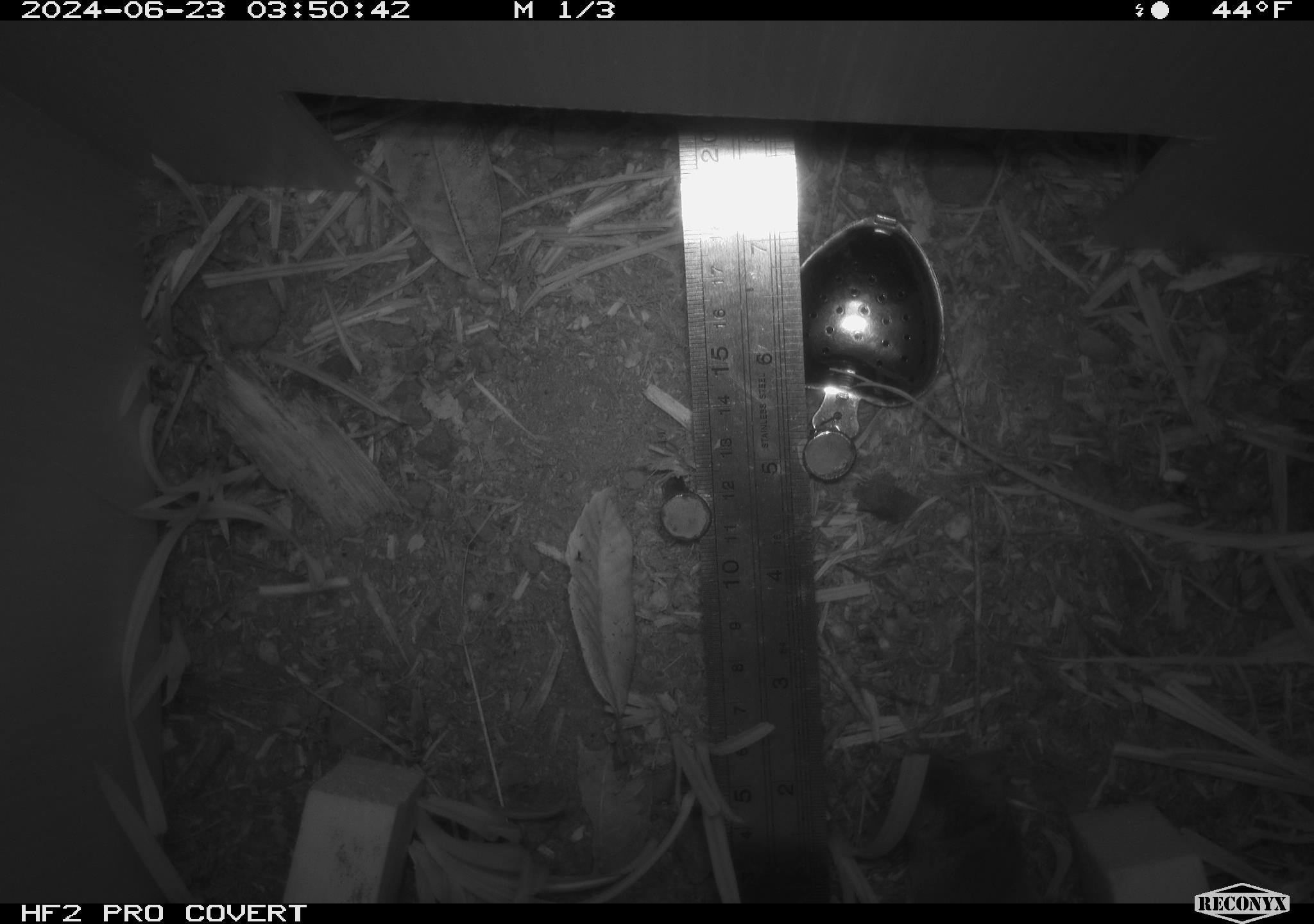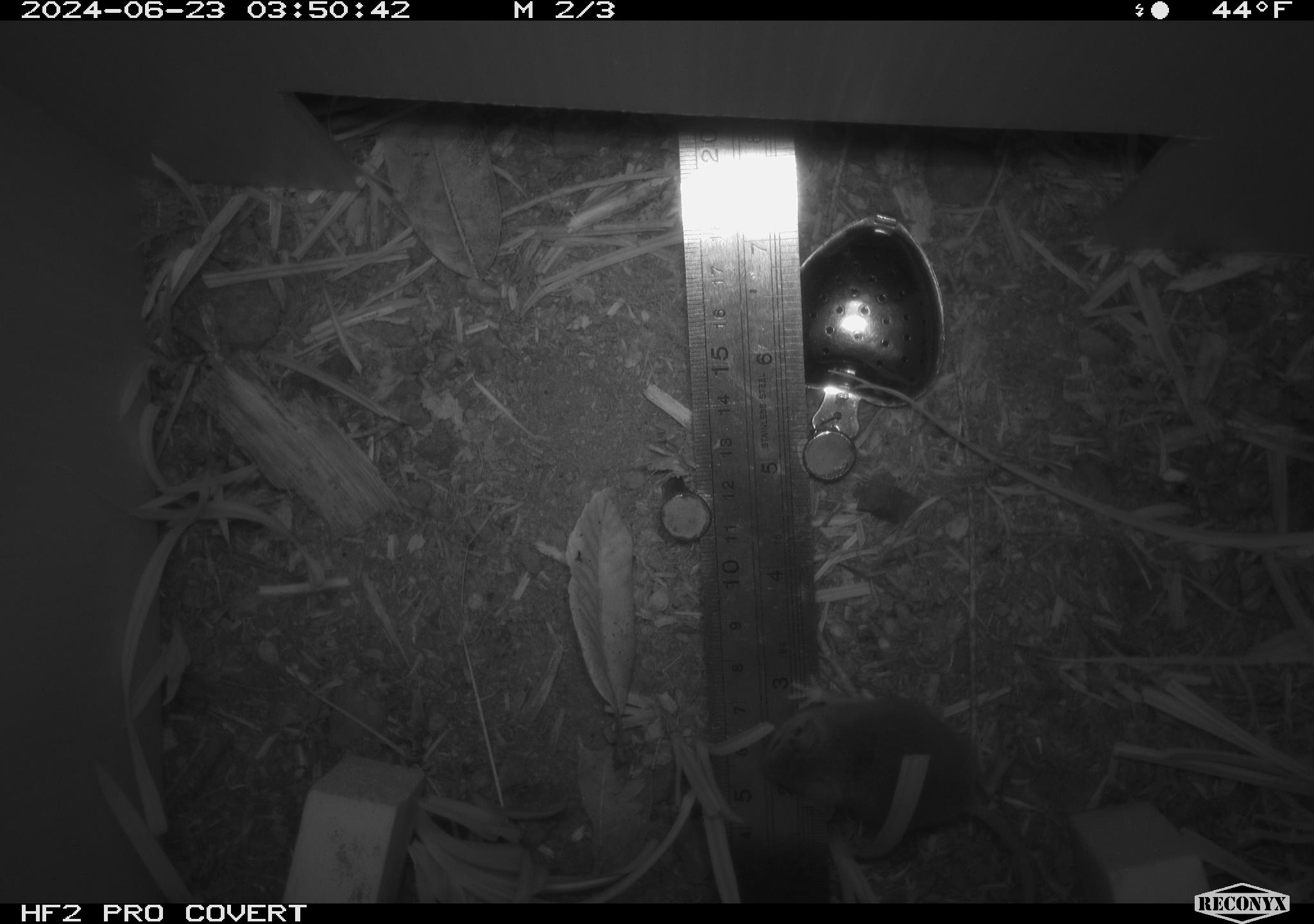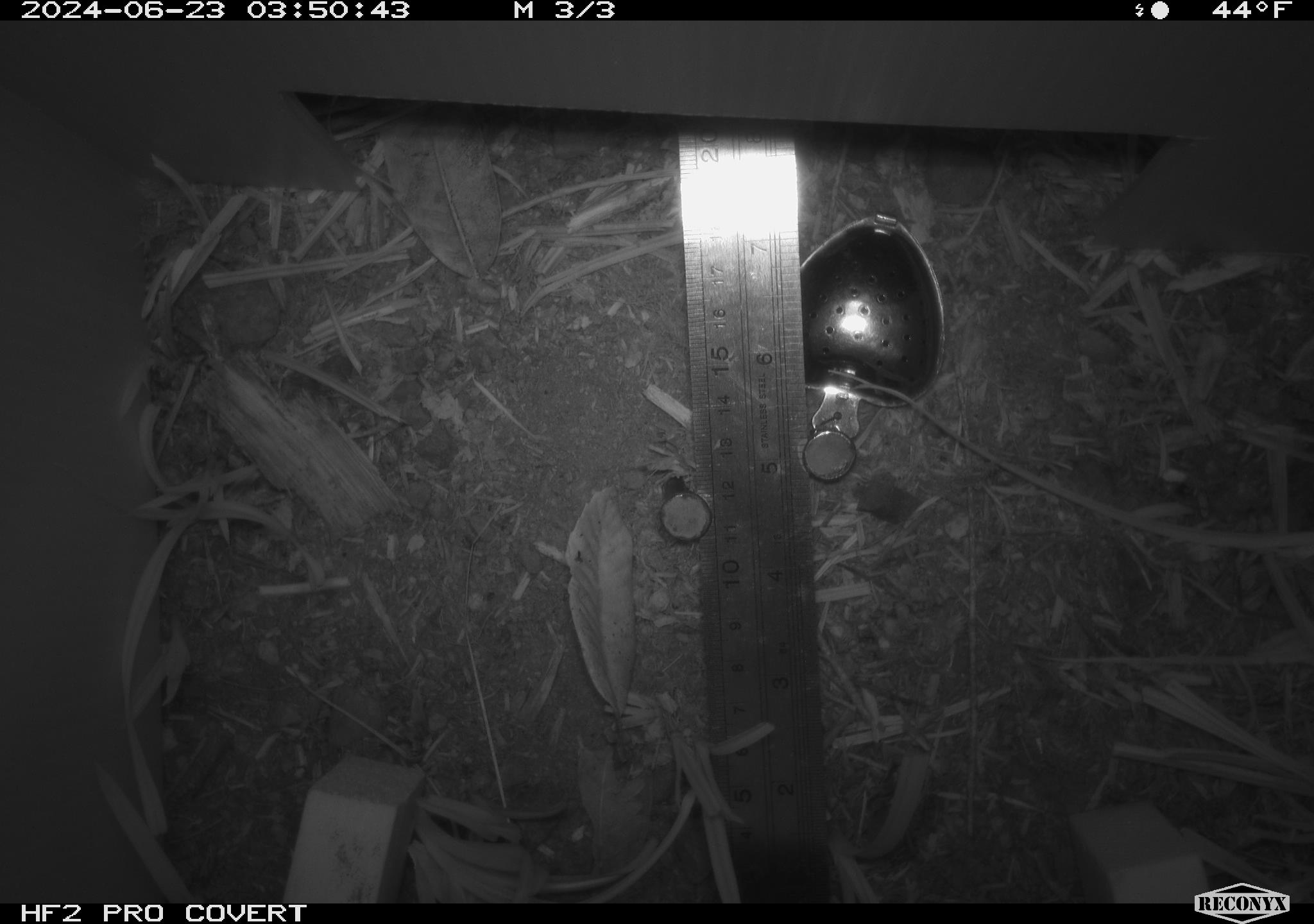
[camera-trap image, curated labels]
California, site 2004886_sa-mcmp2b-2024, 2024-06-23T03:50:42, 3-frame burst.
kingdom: Animalia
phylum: Chordata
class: Mammalia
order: Rodentia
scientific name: Rodentia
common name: mouse species